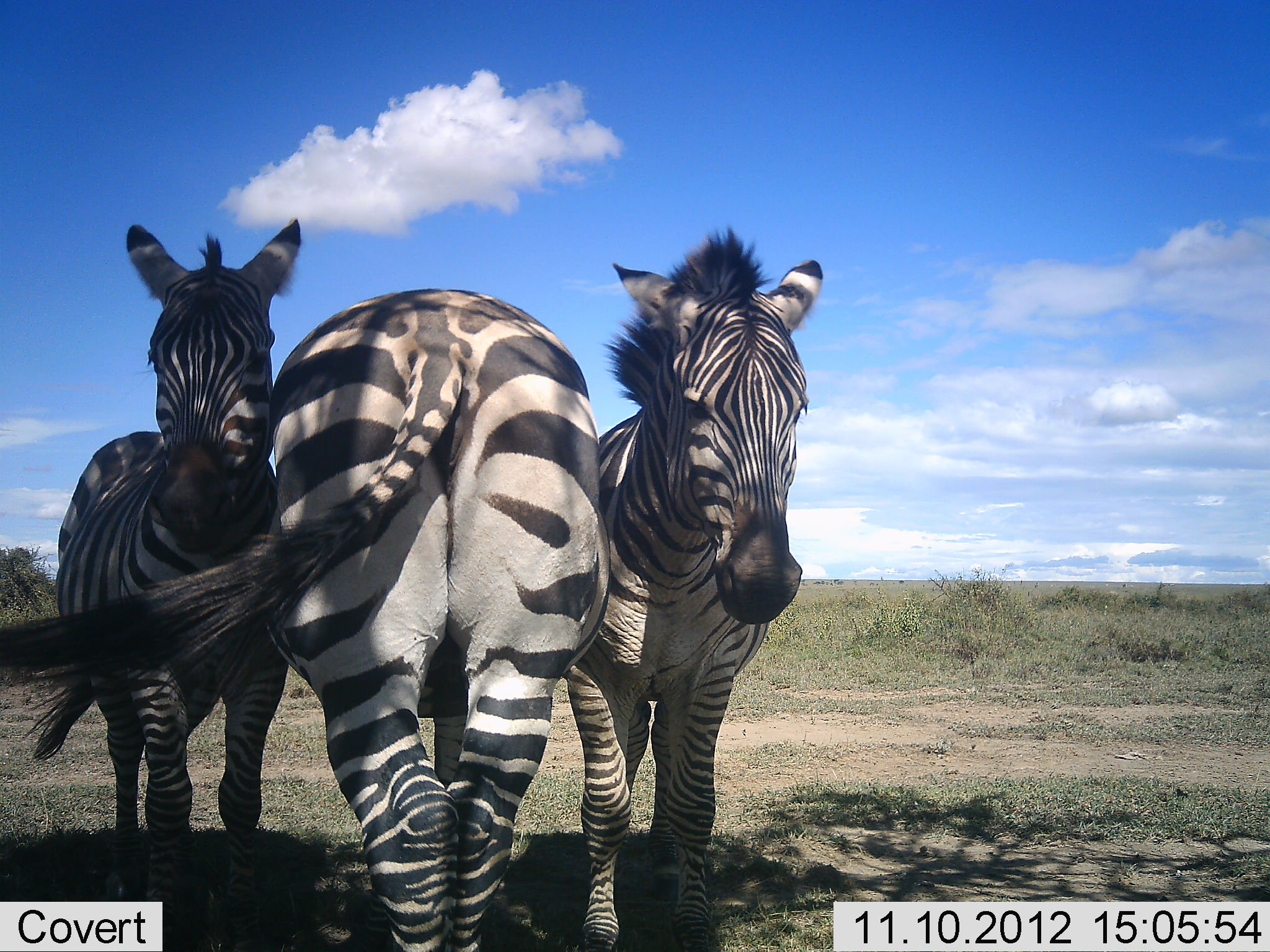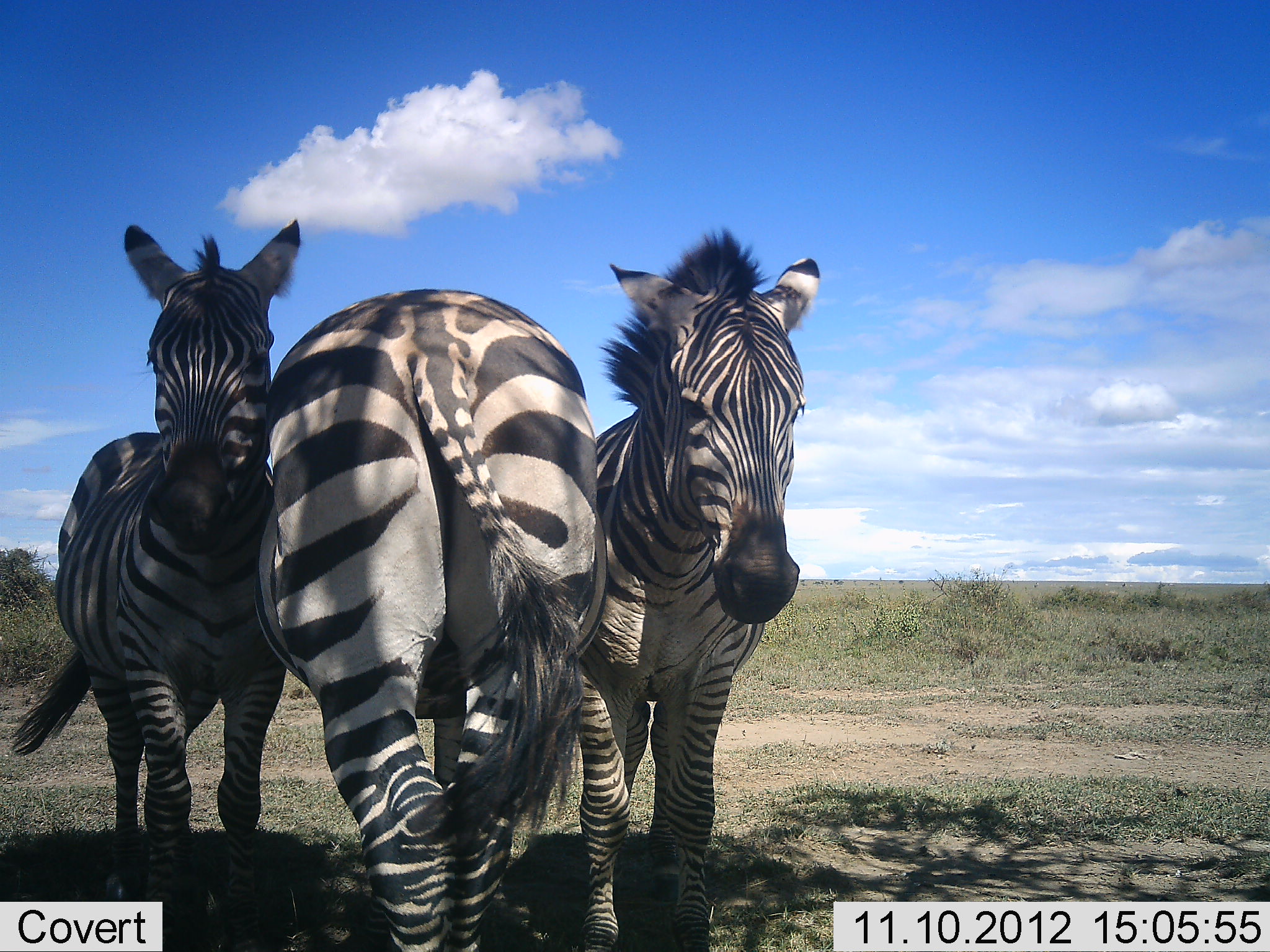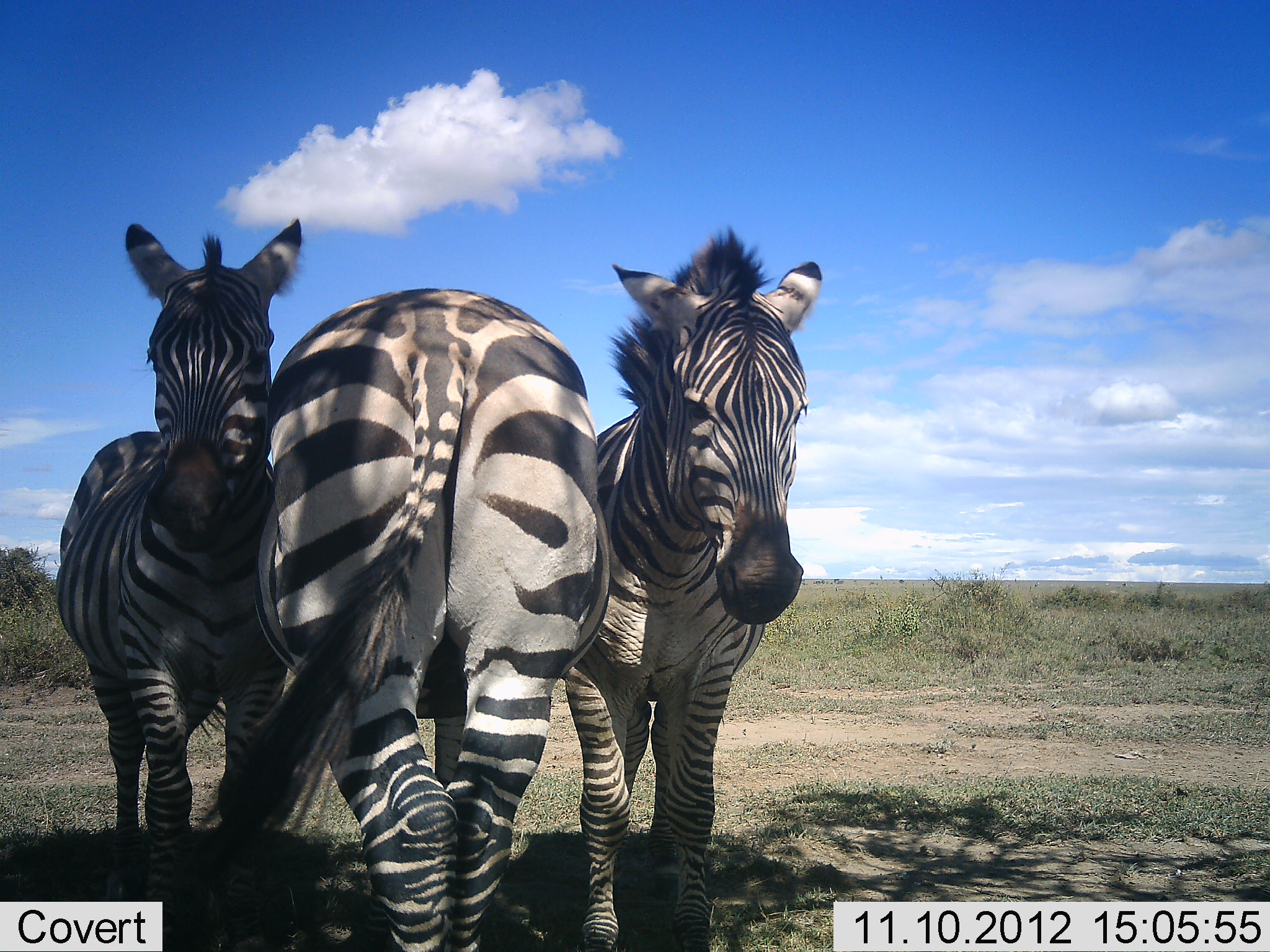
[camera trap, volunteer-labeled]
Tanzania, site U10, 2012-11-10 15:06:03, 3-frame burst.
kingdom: Animalia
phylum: Chordata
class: Mammalia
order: Perissodactyla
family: Equidae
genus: Equus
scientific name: Equus quagga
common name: plains zebra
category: zebra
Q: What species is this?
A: Zebra (plains zebra) (Equus quagga).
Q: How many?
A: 3.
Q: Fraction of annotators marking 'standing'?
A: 100%.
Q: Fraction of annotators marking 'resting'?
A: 0%.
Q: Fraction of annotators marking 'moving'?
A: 0%.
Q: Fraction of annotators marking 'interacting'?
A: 10%.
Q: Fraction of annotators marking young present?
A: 0%.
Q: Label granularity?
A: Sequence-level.